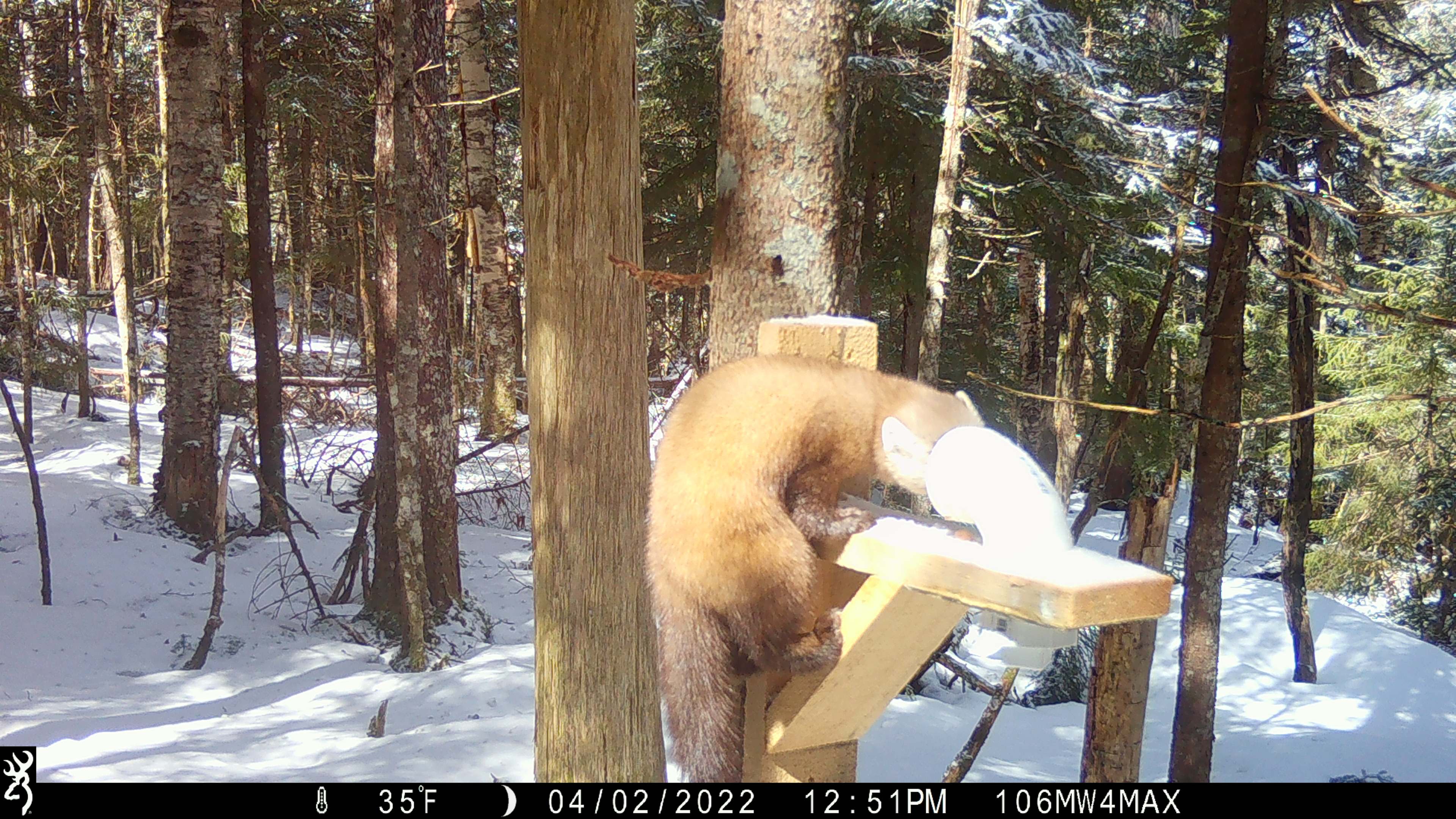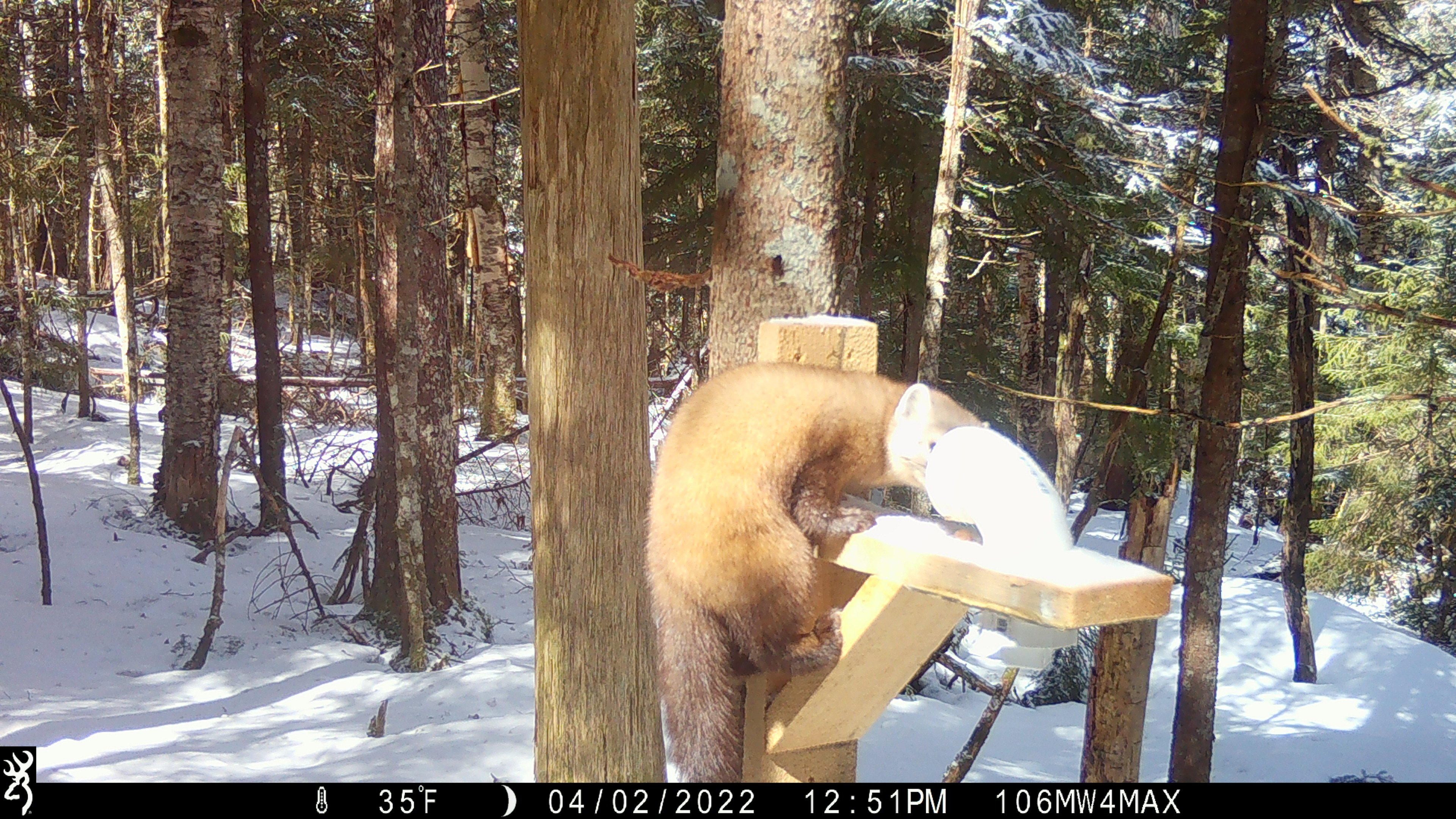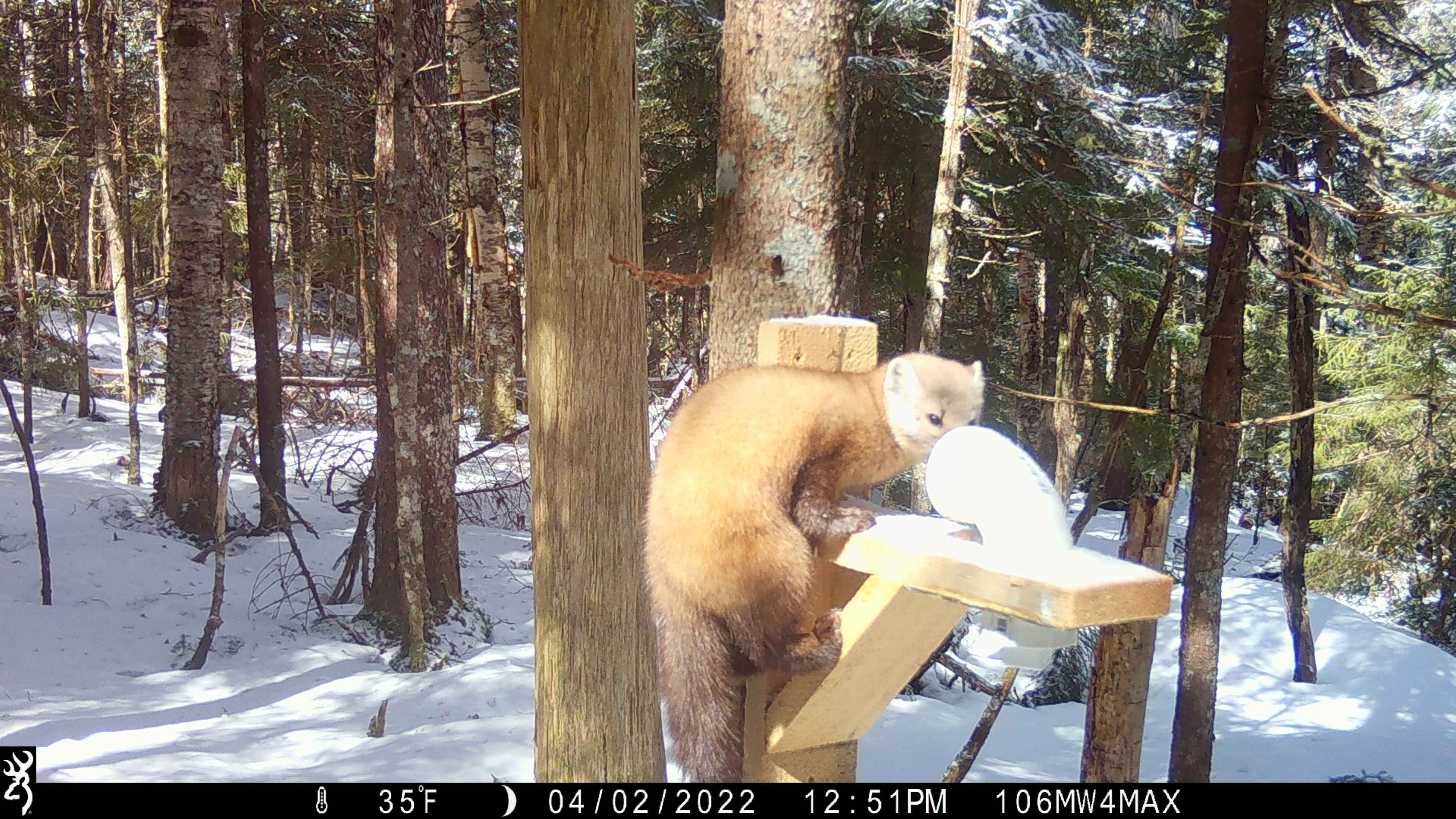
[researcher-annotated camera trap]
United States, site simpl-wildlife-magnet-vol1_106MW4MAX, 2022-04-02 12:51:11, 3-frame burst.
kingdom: Animalia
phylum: Chordata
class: Mammalia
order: Carnivora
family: Mustelidae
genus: Martes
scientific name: Martes americana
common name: american marten